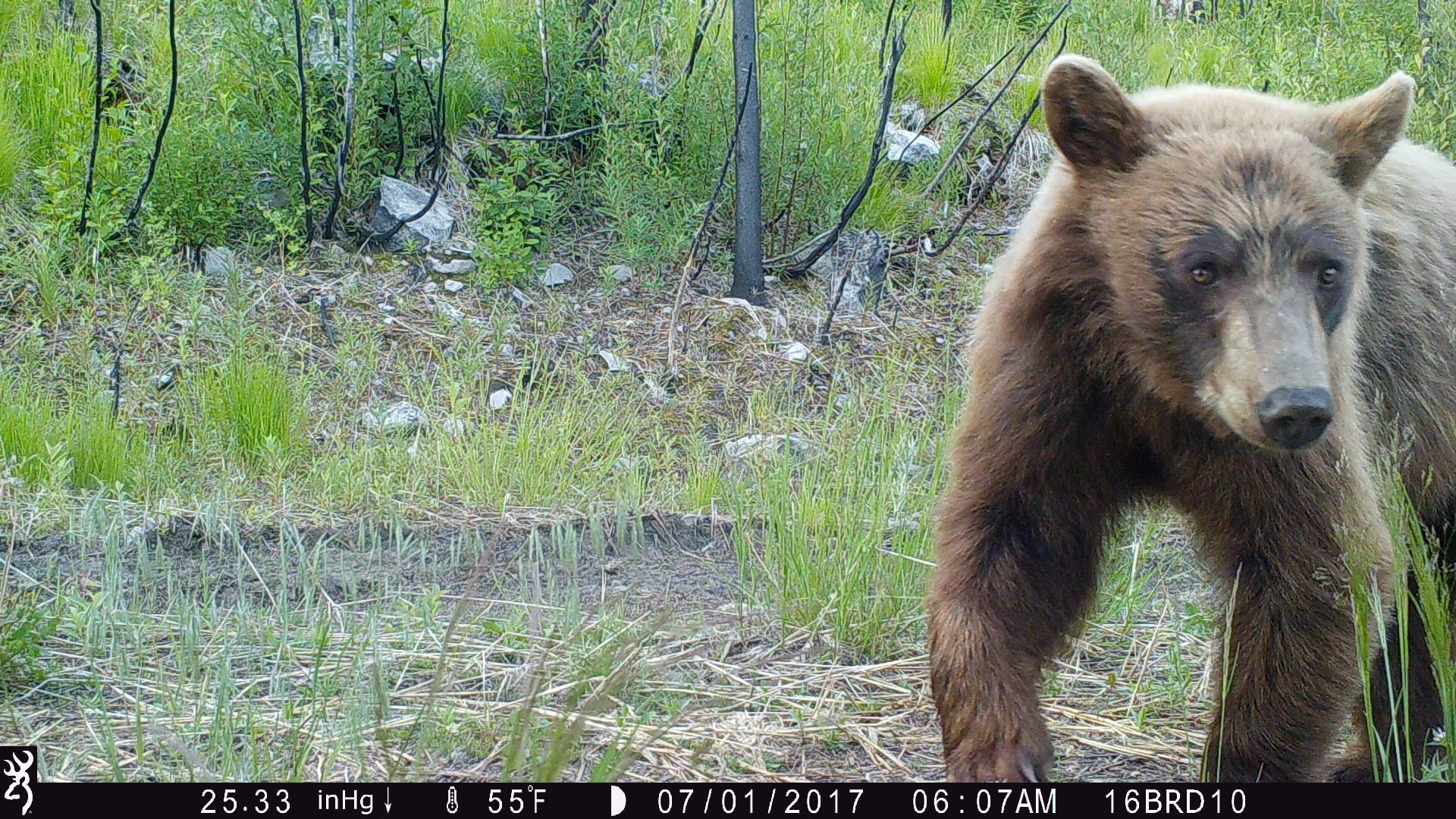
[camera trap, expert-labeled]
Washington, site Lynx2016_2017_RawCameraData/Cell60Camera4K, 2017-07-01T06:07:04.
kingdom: Animalia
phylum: Chordata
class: Mammalia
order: Carnivora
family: Ursidae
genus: Ursus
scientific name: Ursus americanus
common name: american black bear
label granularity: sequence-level